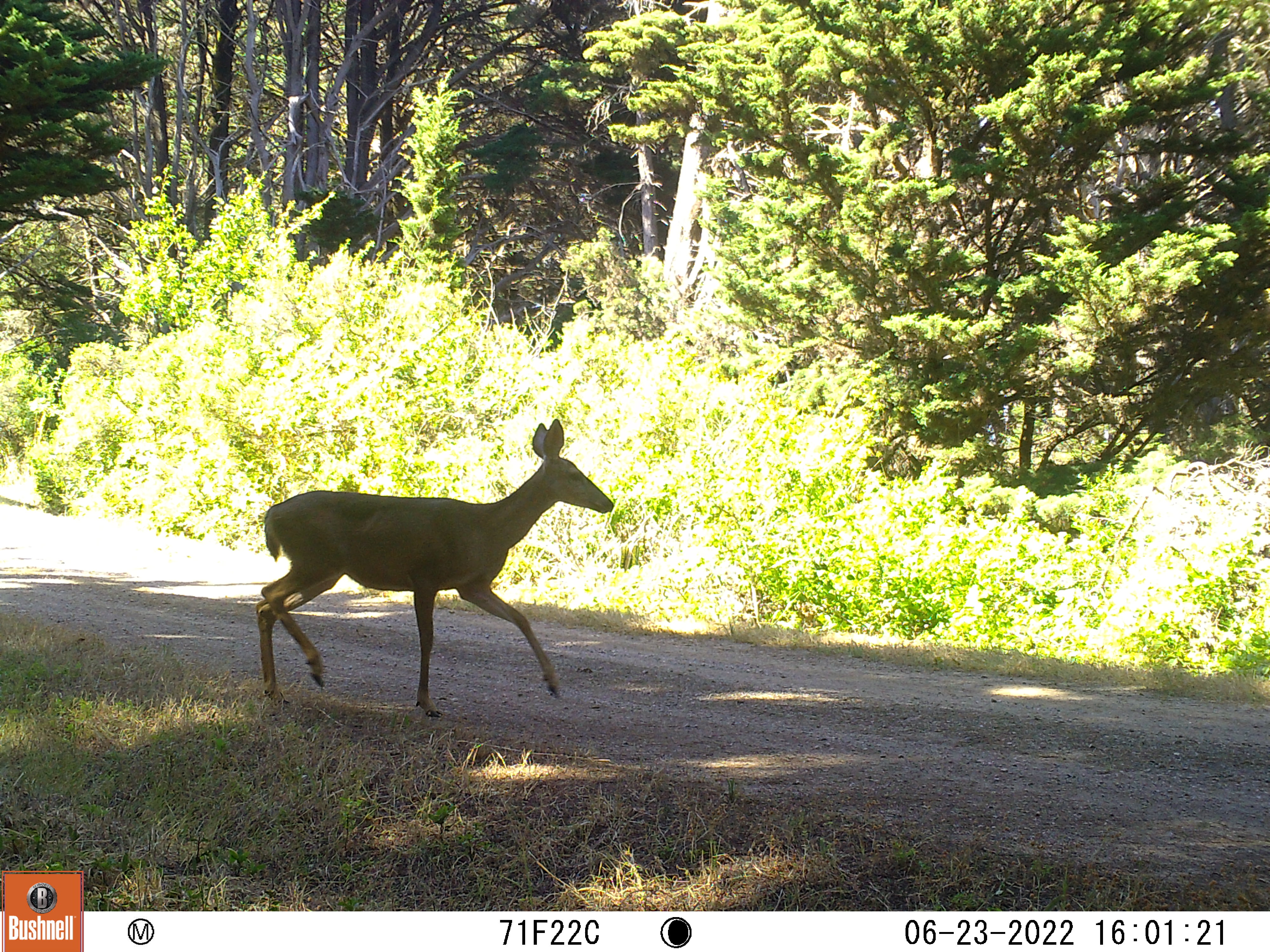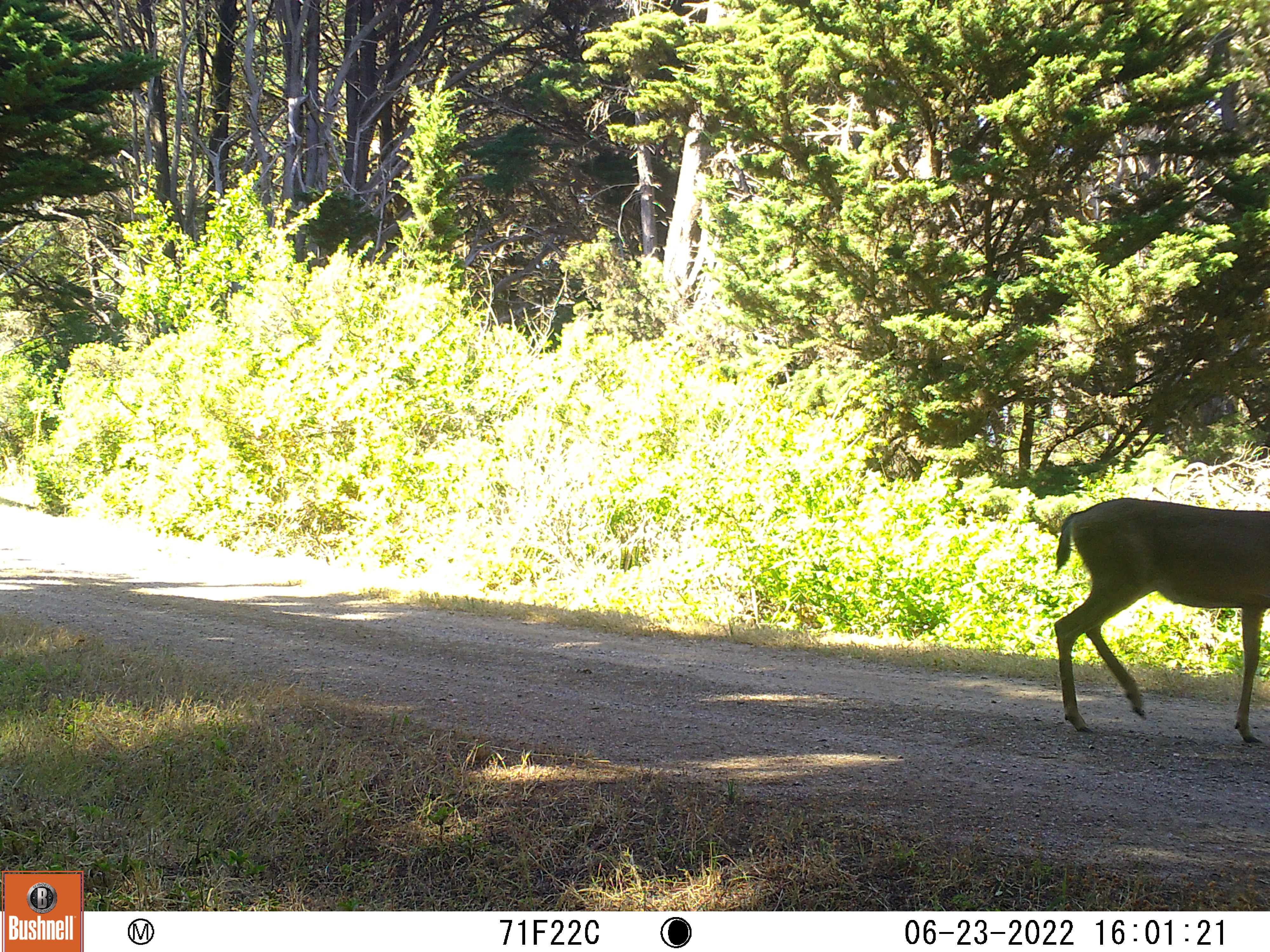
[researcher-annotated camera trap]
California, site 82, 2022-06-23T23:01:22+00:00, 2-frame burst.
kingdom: Animalia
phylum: Chordata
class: Mammalia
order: Artiodactyla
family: Cervidae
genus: Odocoileus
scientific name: Odocoileus hemionus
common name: mule deer